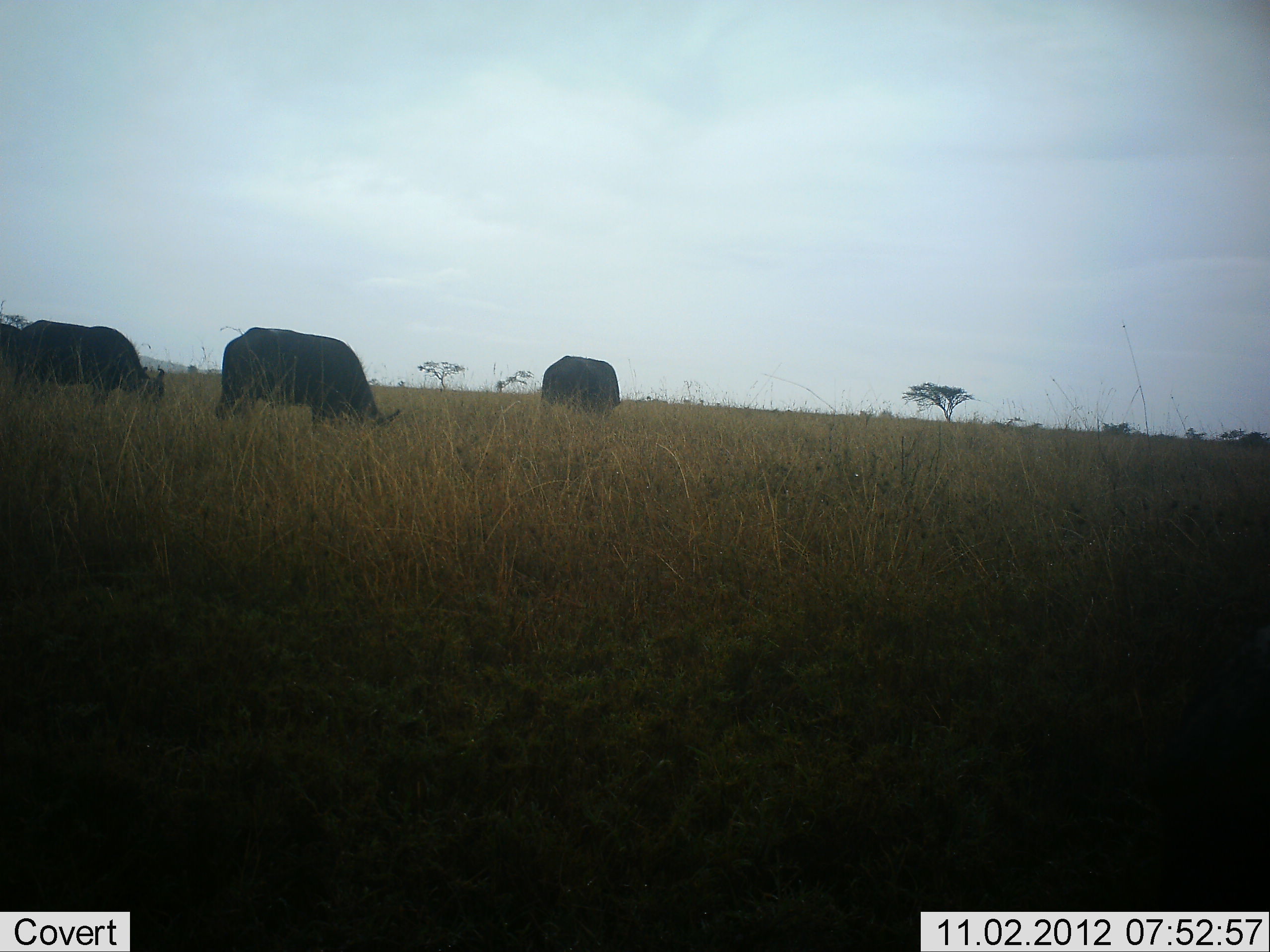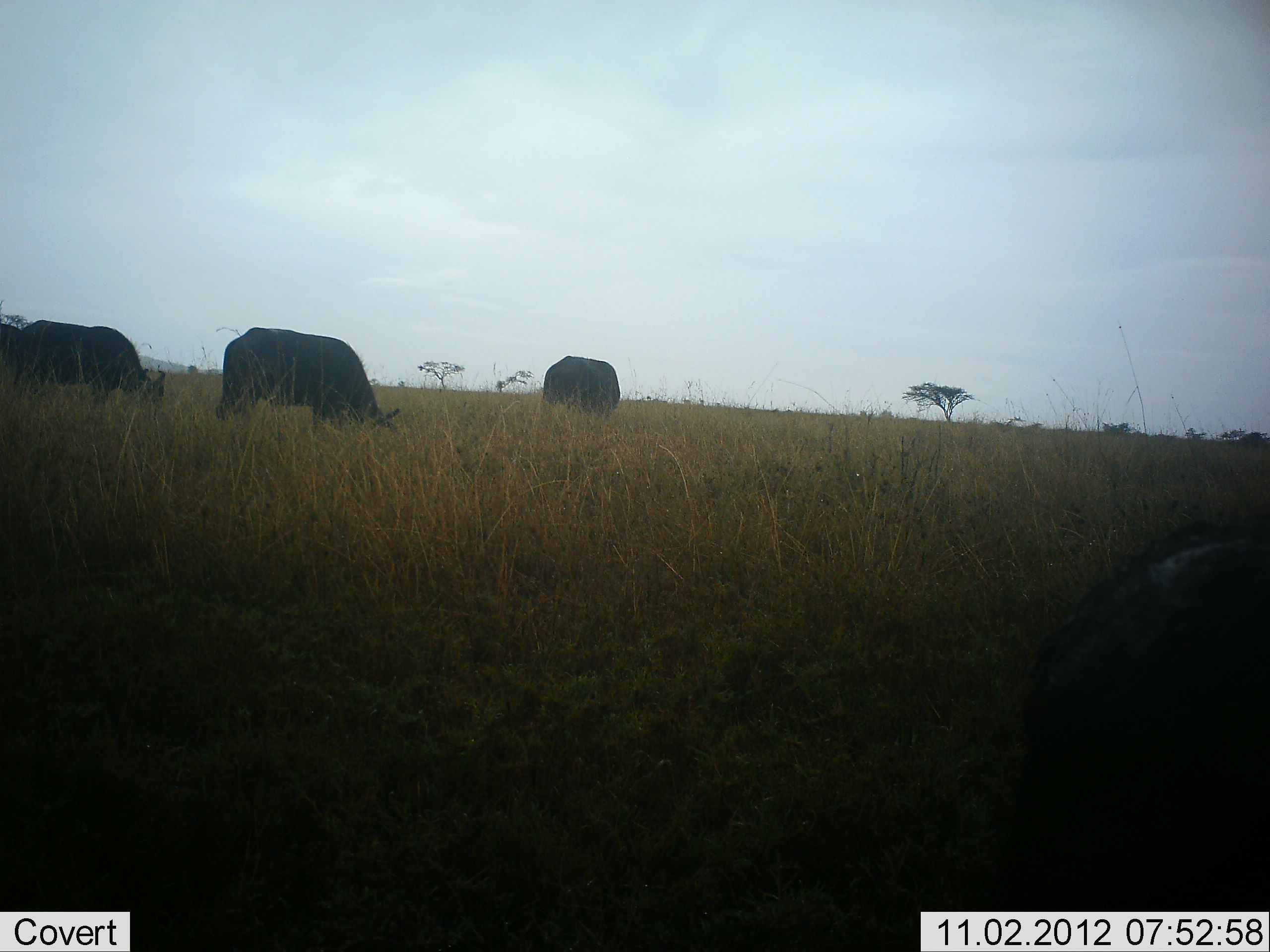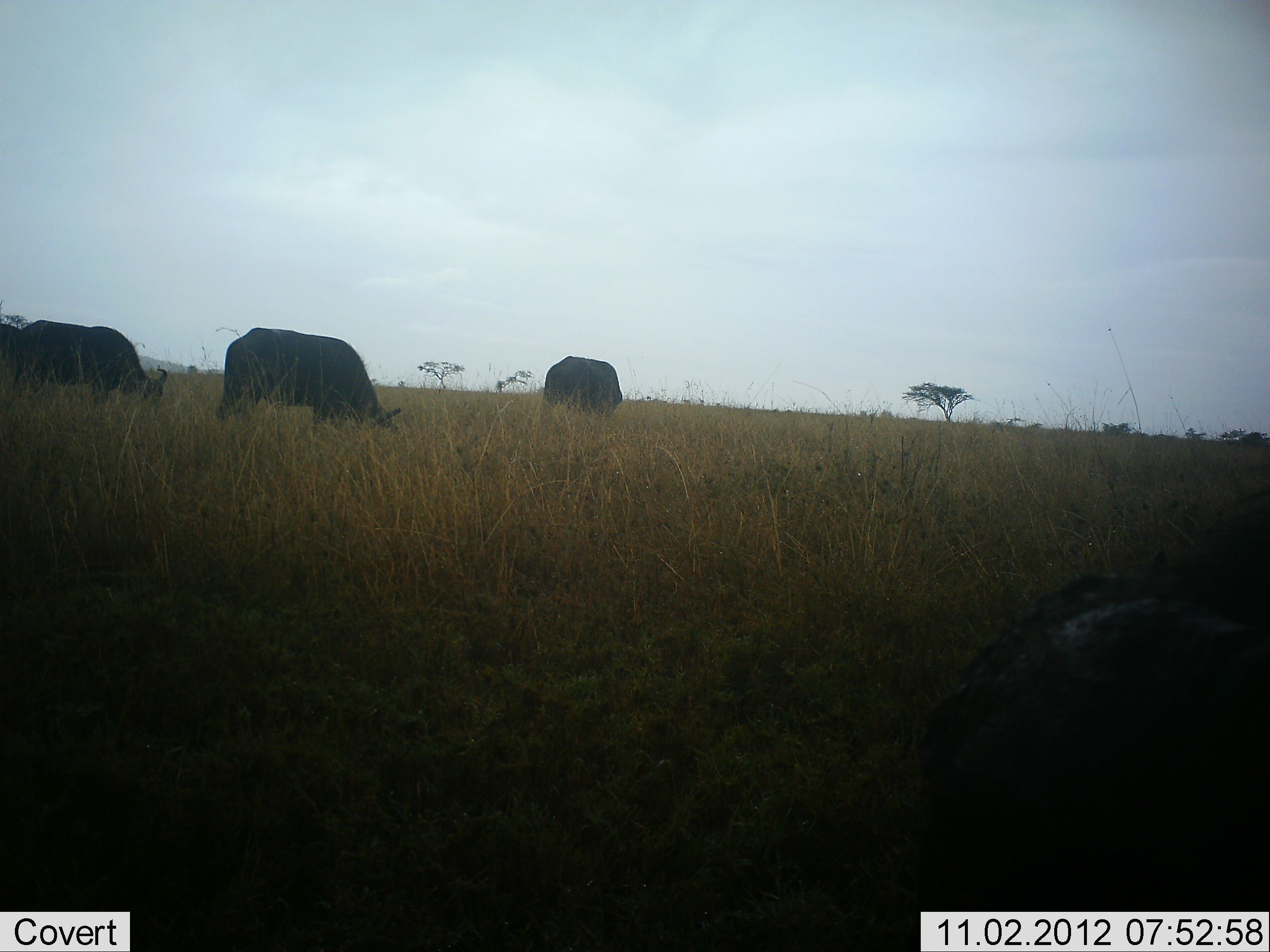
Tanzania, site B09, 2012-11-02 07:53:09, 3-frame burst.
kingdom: Animalia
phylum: Chordata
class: Mammalia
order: Artiodactyla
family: Bovidae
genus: Syncerus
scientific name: Syncerus caffer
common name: cape buffalo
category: buffalo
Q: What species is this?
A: Buffalo (cape buffalo) (Syncerus caffer).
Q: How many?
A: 3.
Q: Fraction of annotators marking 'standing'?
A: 30%.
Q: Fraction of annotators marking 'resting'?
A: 0%.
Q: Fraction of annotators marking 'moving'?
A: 0%.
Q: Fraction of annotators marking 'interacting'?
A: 0%.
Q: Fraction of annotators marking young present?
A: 0%.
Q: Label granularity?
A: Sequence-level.